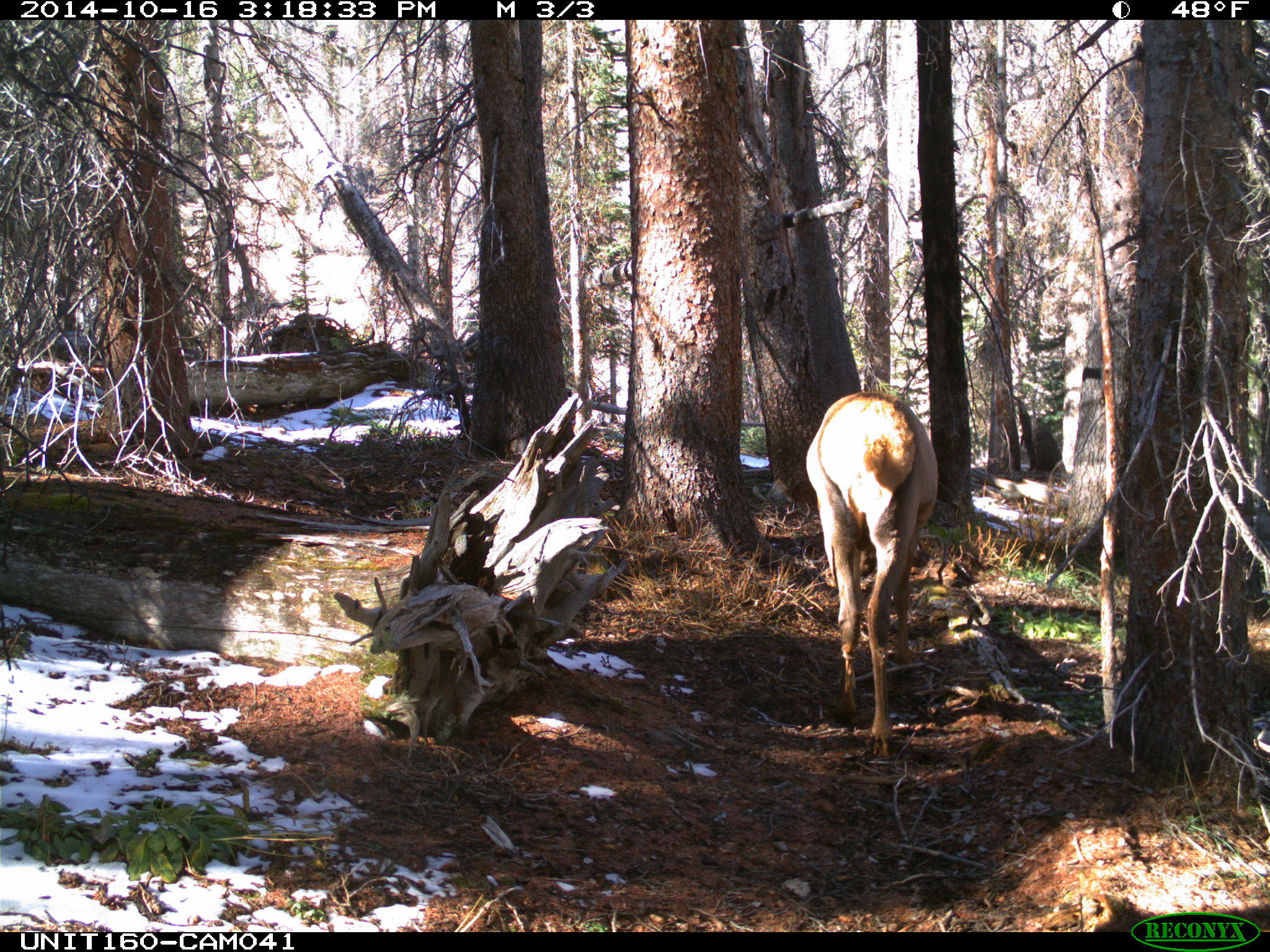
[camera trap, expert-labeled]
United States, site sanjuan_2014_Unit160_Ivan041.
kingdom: Animalia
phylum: Chordata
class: Mammalia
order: Artiodactyla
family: Cervidae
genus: Cervus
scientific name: Cervus elaphus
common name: red deer